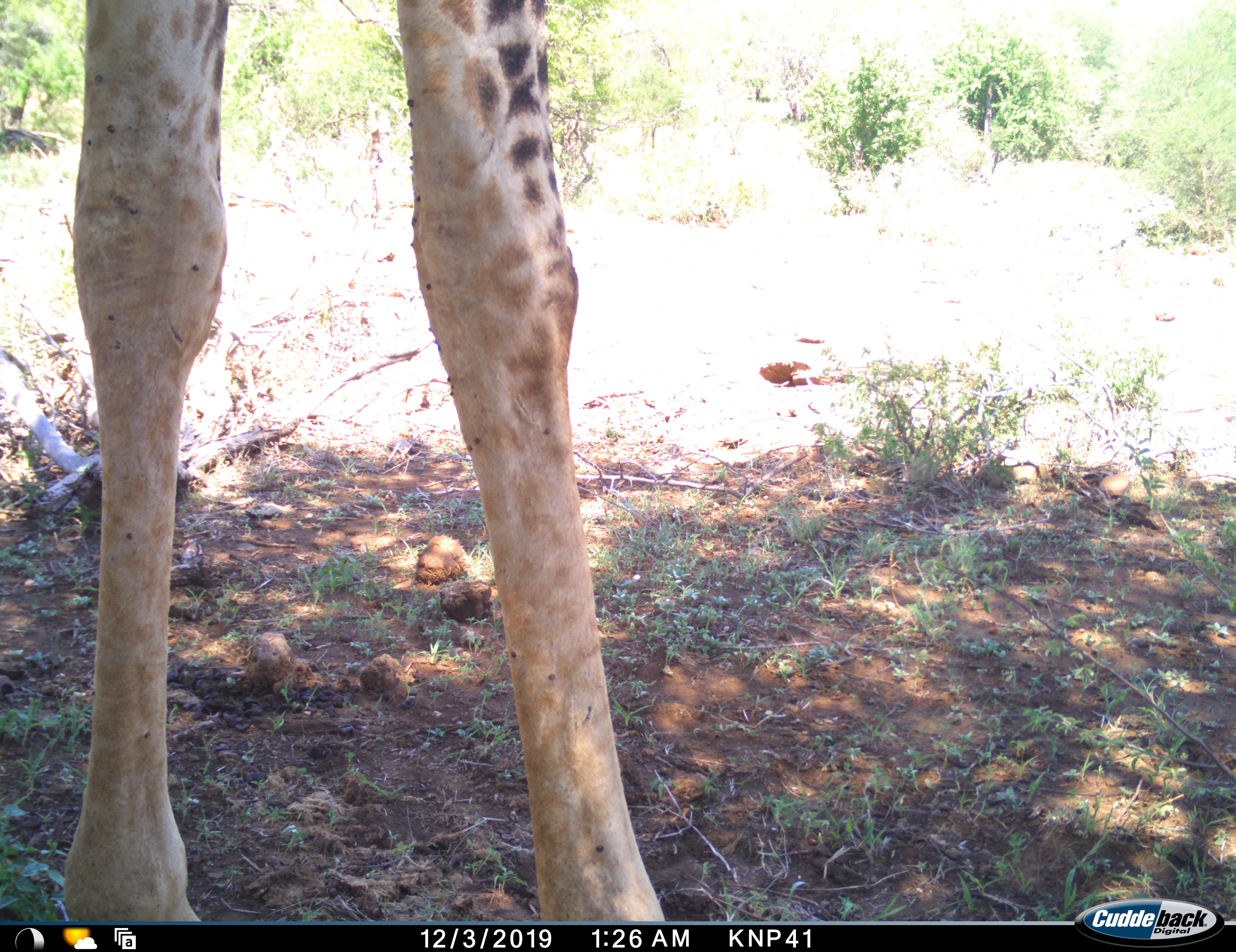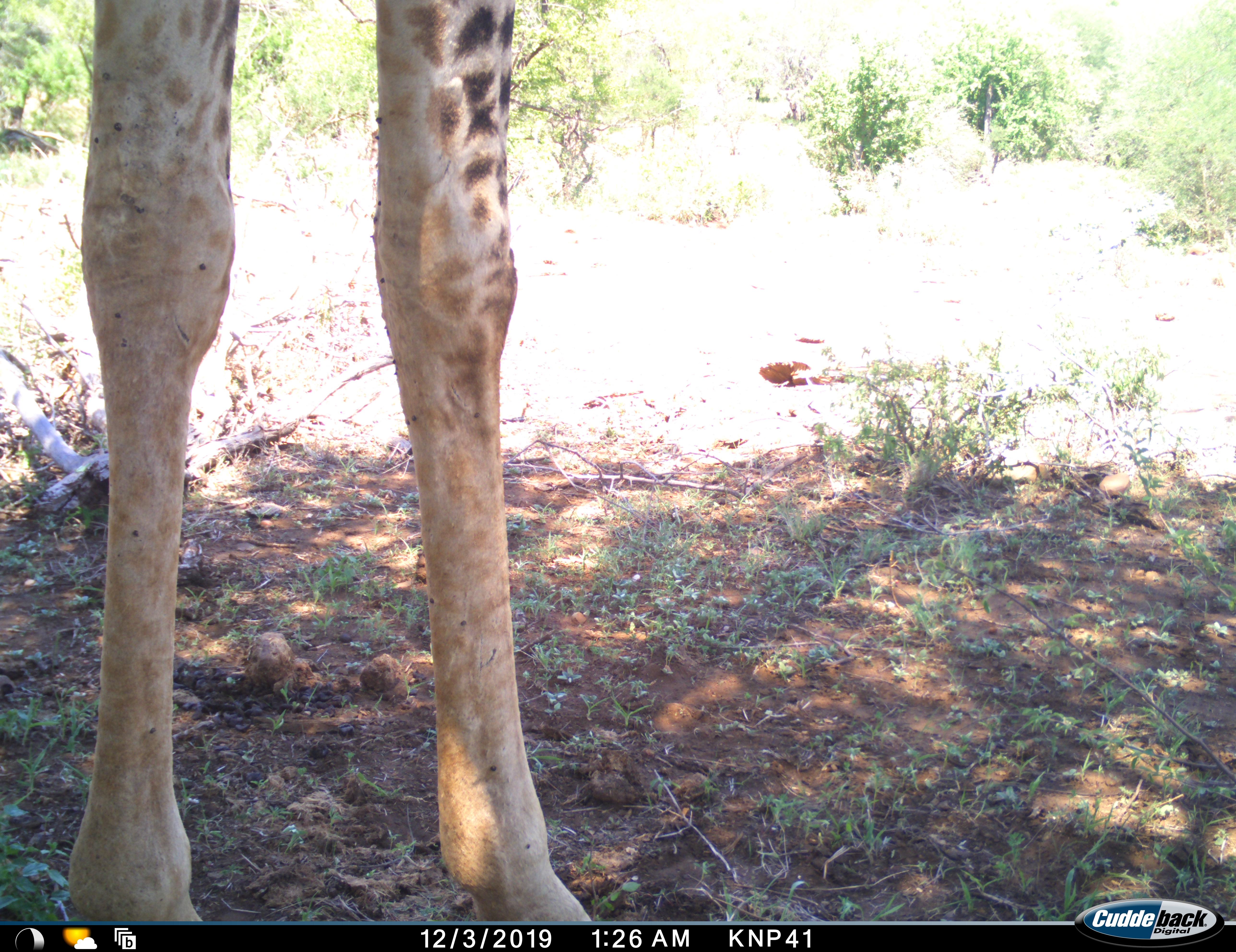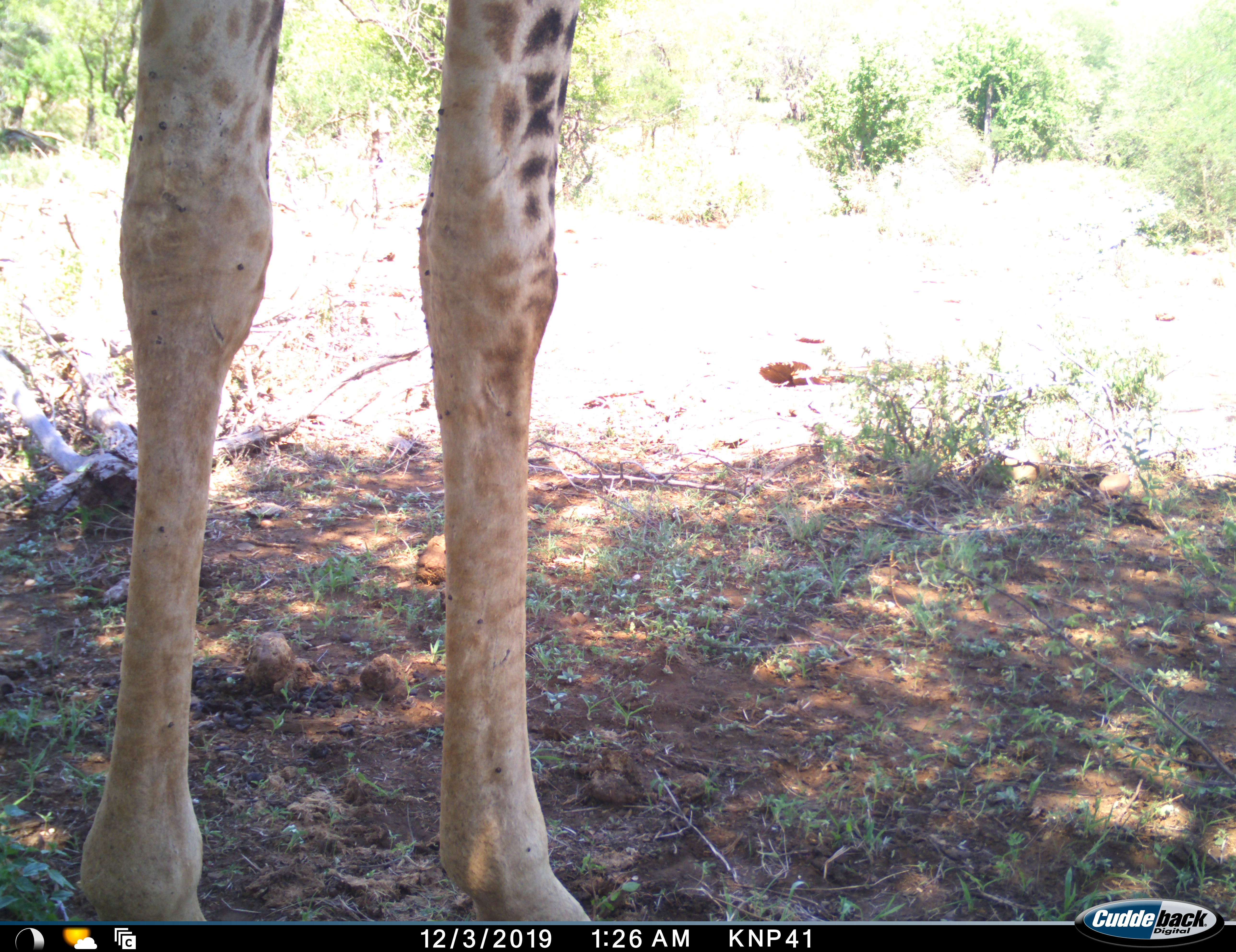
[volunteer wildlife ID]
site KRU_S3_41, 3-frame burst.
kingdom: Animalia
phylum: Chordata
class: Mammalia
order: Artiodactyla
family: Giraffidae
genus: Giraffa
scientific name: Giraffa camelopardalis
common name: giraffe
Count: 1.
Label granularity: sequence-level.